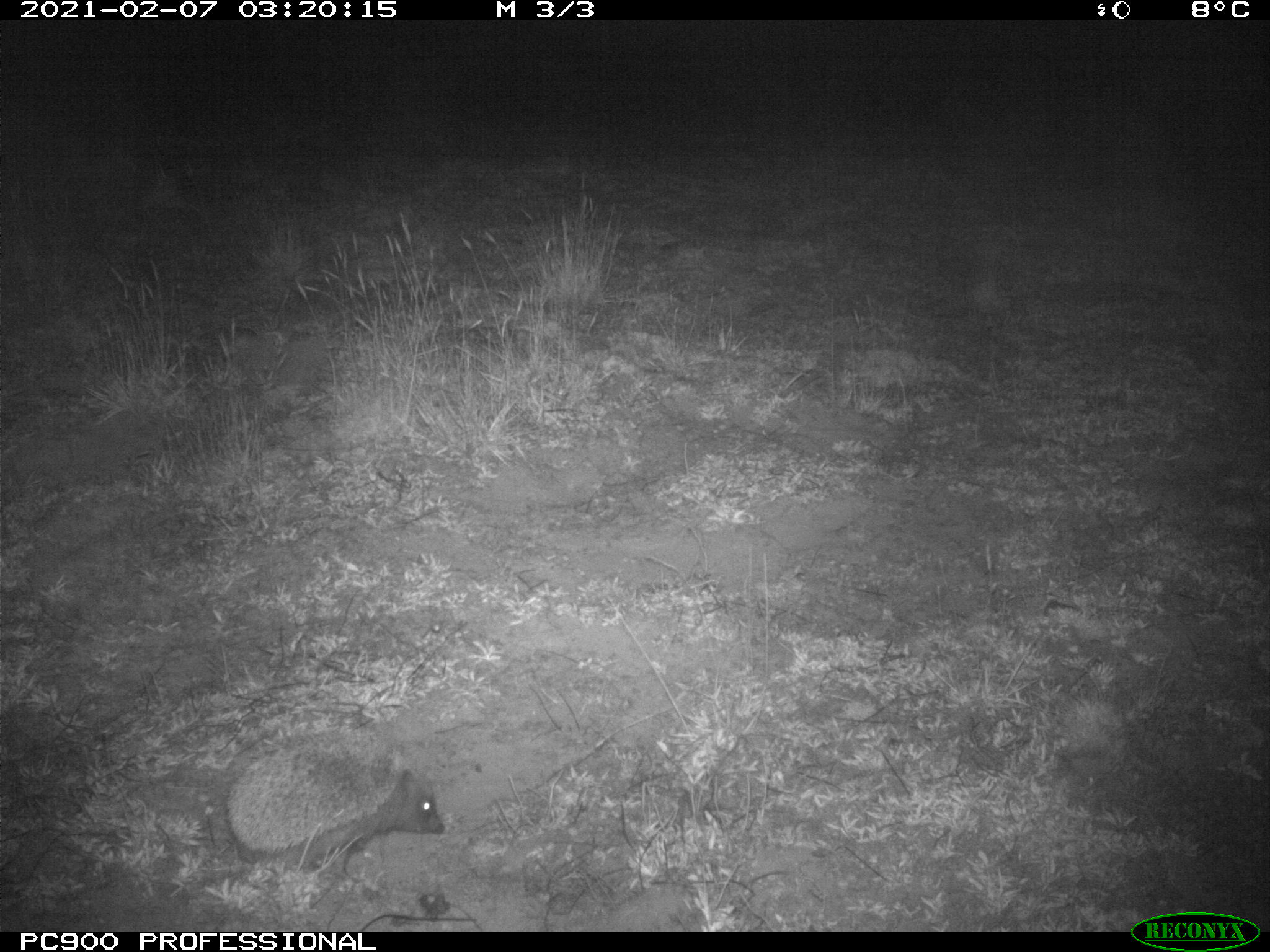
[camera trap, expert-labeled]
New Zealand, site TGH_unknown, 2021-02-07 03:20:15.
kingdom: Animalia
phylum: Chordata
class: Mammalia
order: Eulipotyphla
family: Erinaceidae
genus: Erinaceus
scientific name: Erinaceus europaeus europaeus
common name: european hedgehog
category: hedgehog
Hedgehog (european hedgehog) (Erinaceus europaeus europaeus).